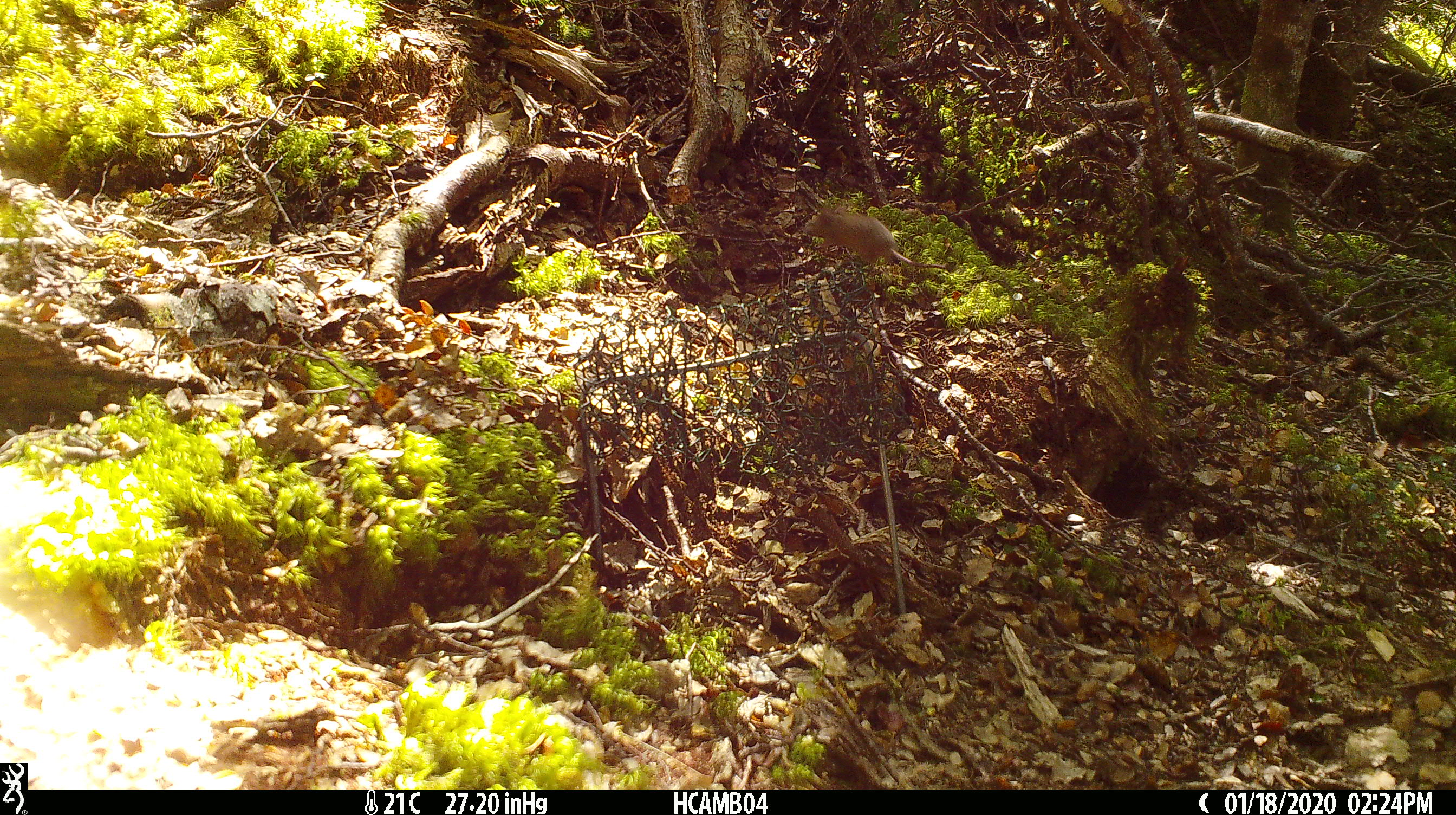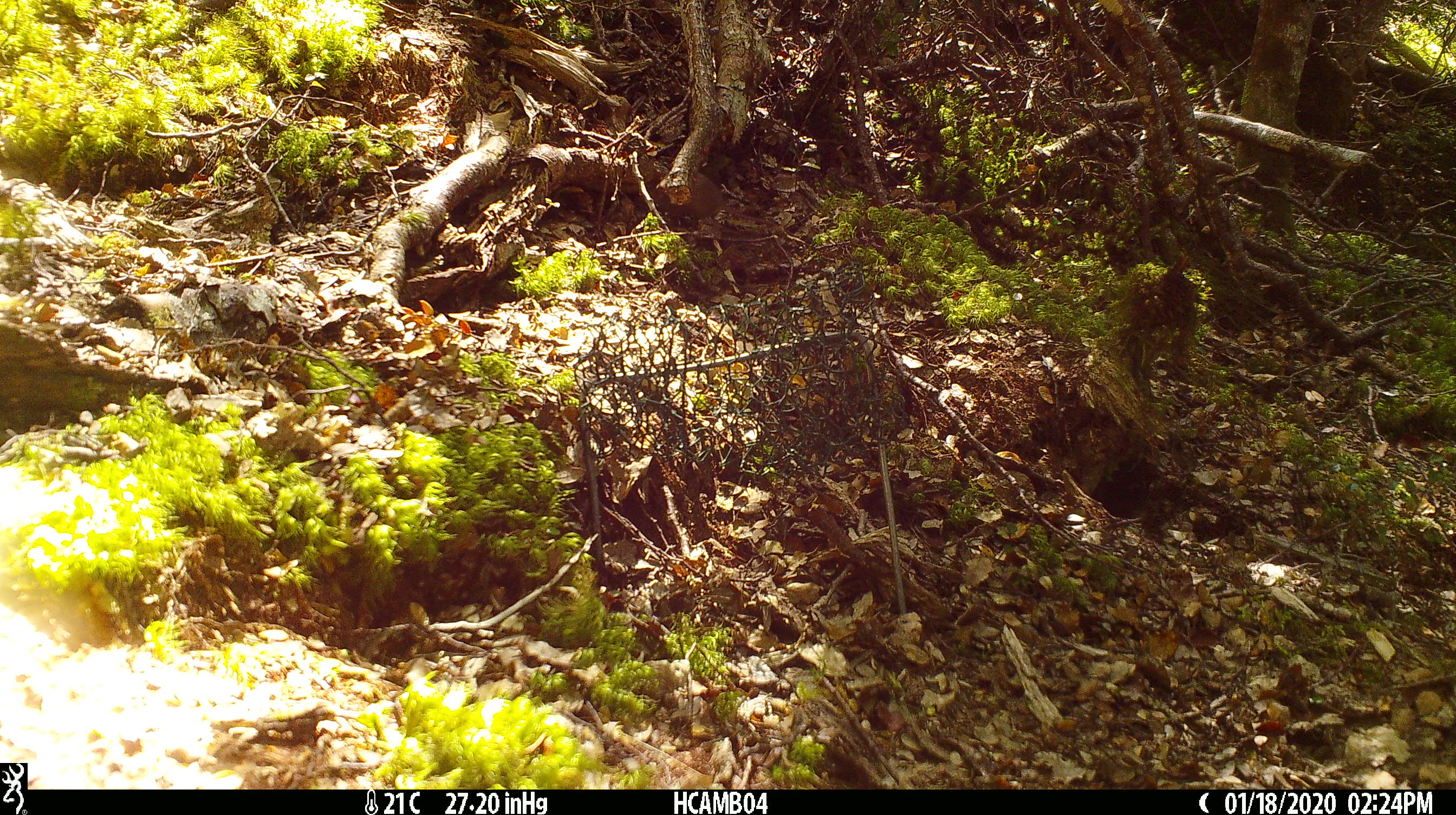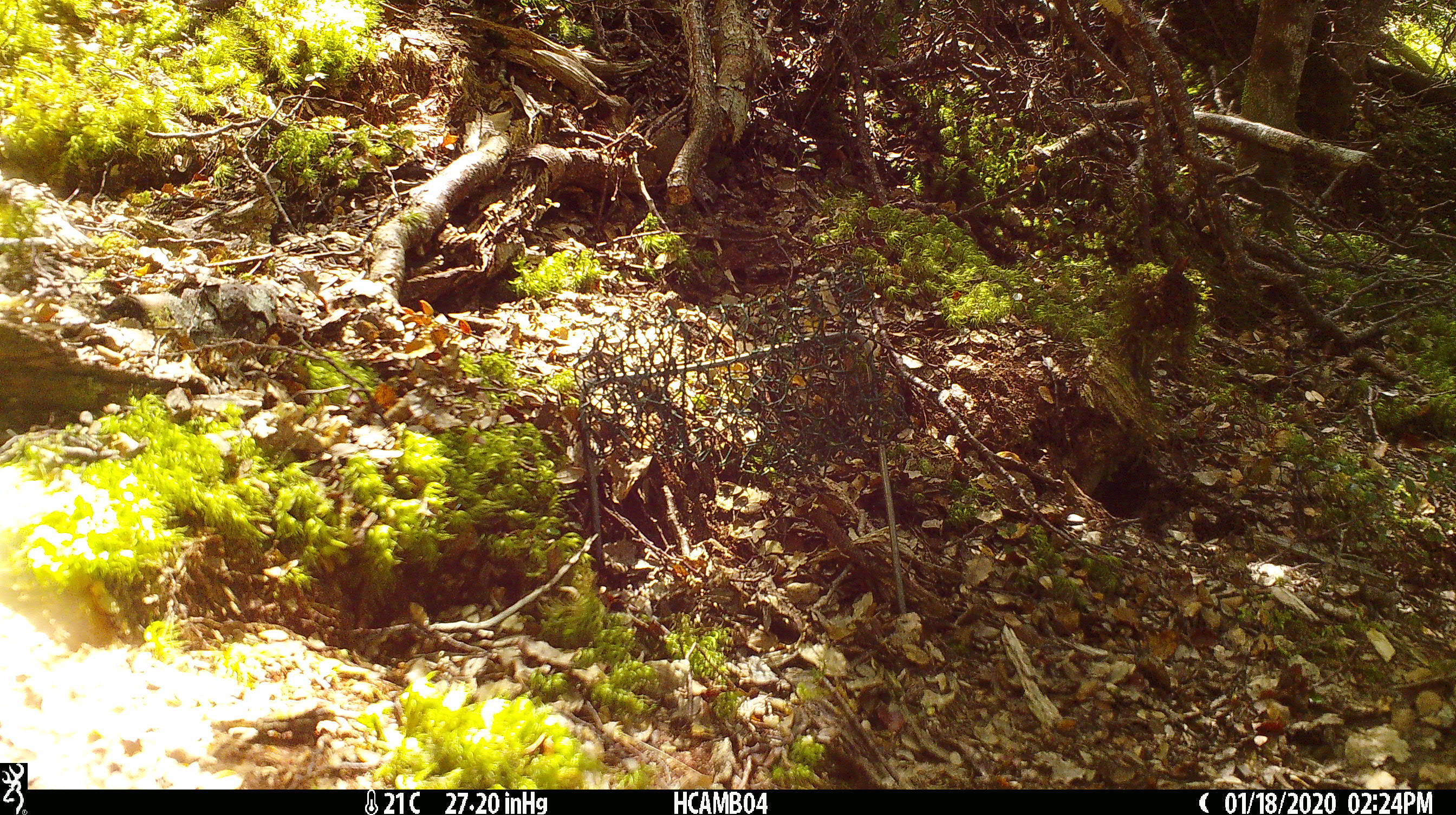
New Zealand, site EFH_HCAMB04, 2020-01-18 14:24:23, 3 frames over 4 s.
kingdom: Animalia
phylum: Chordata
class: Mammalia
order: Rodentia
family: Muridae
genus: Mus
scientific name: Mus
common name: mouse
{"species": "mouse (Mus)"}